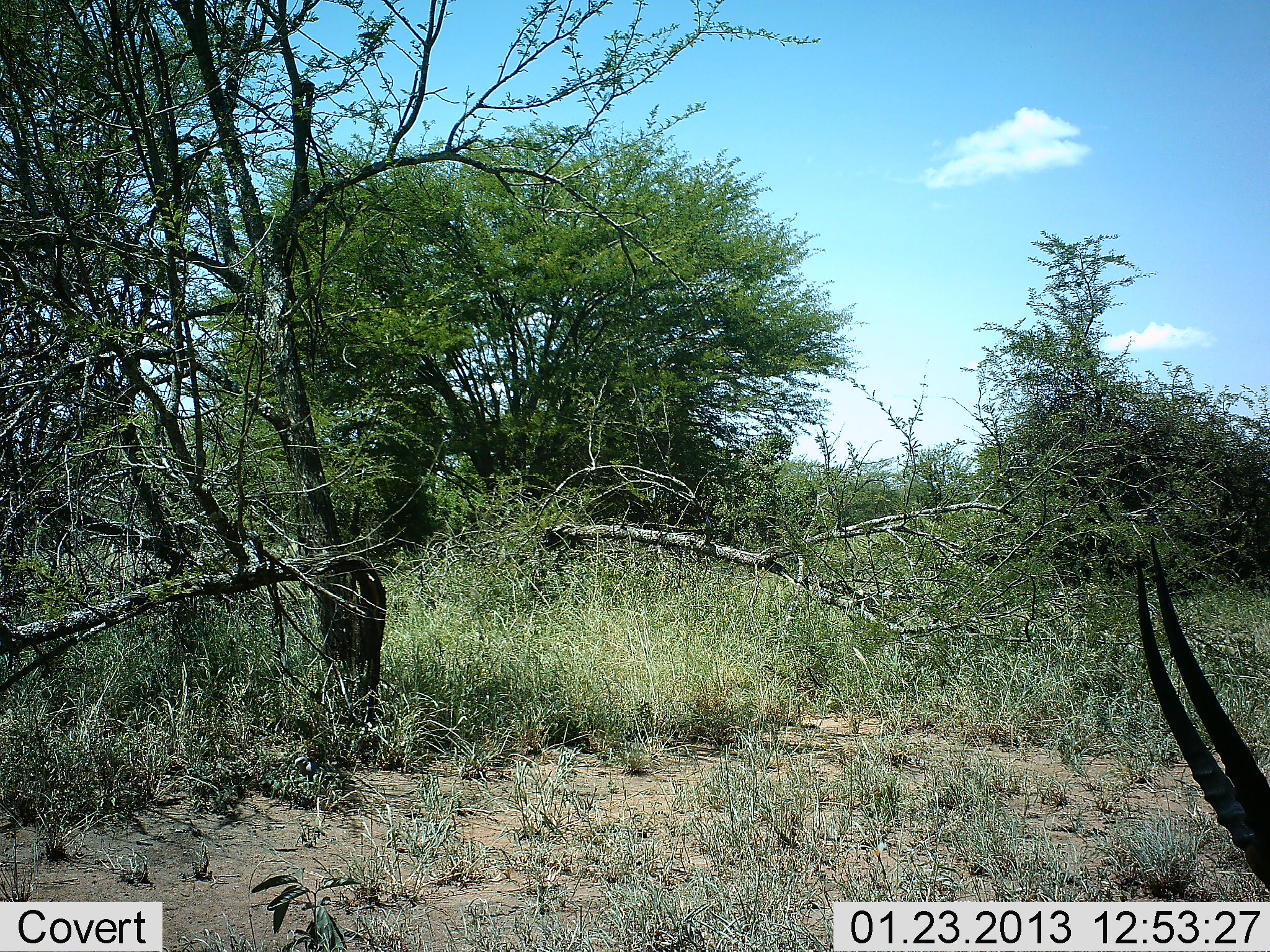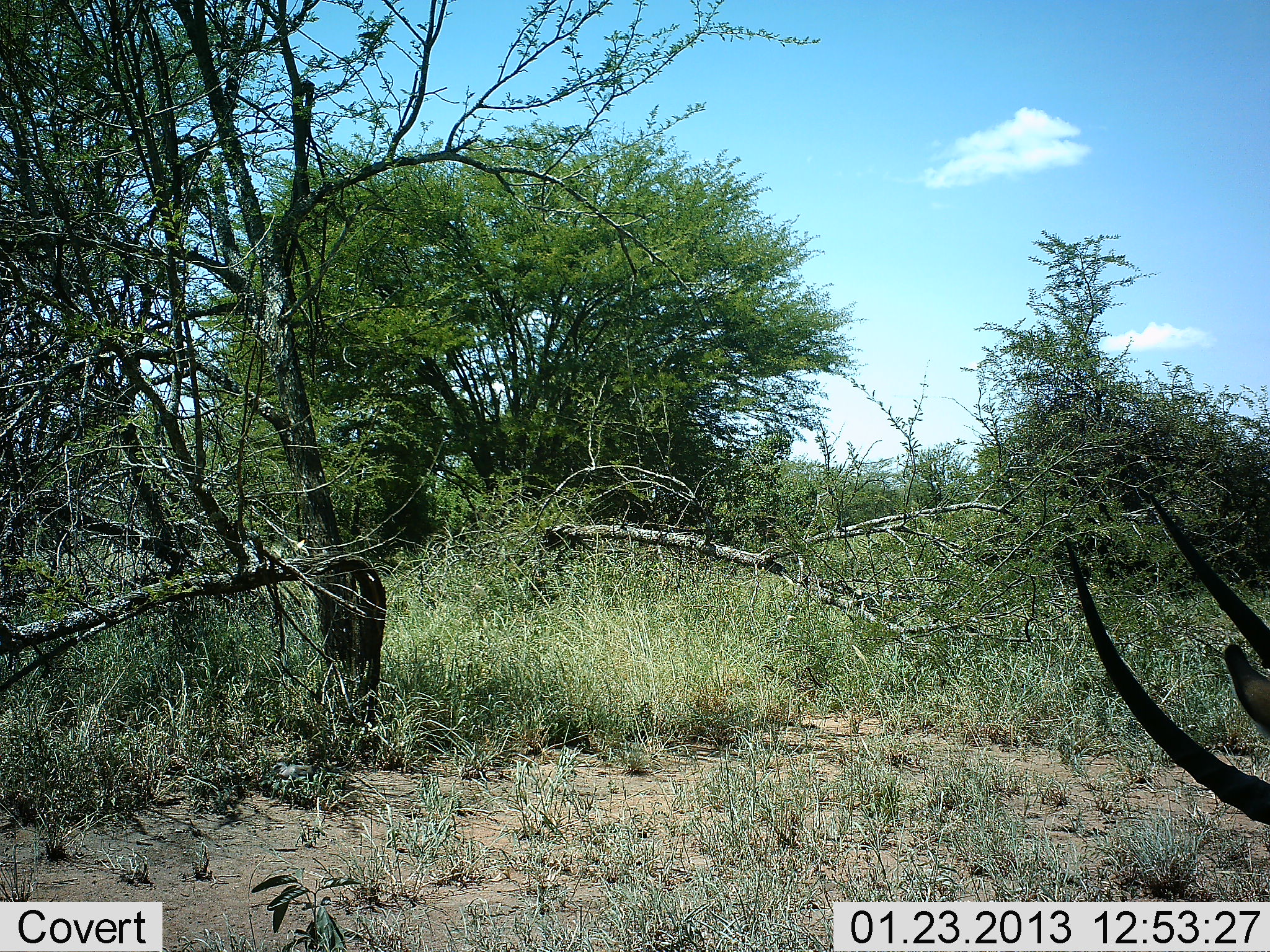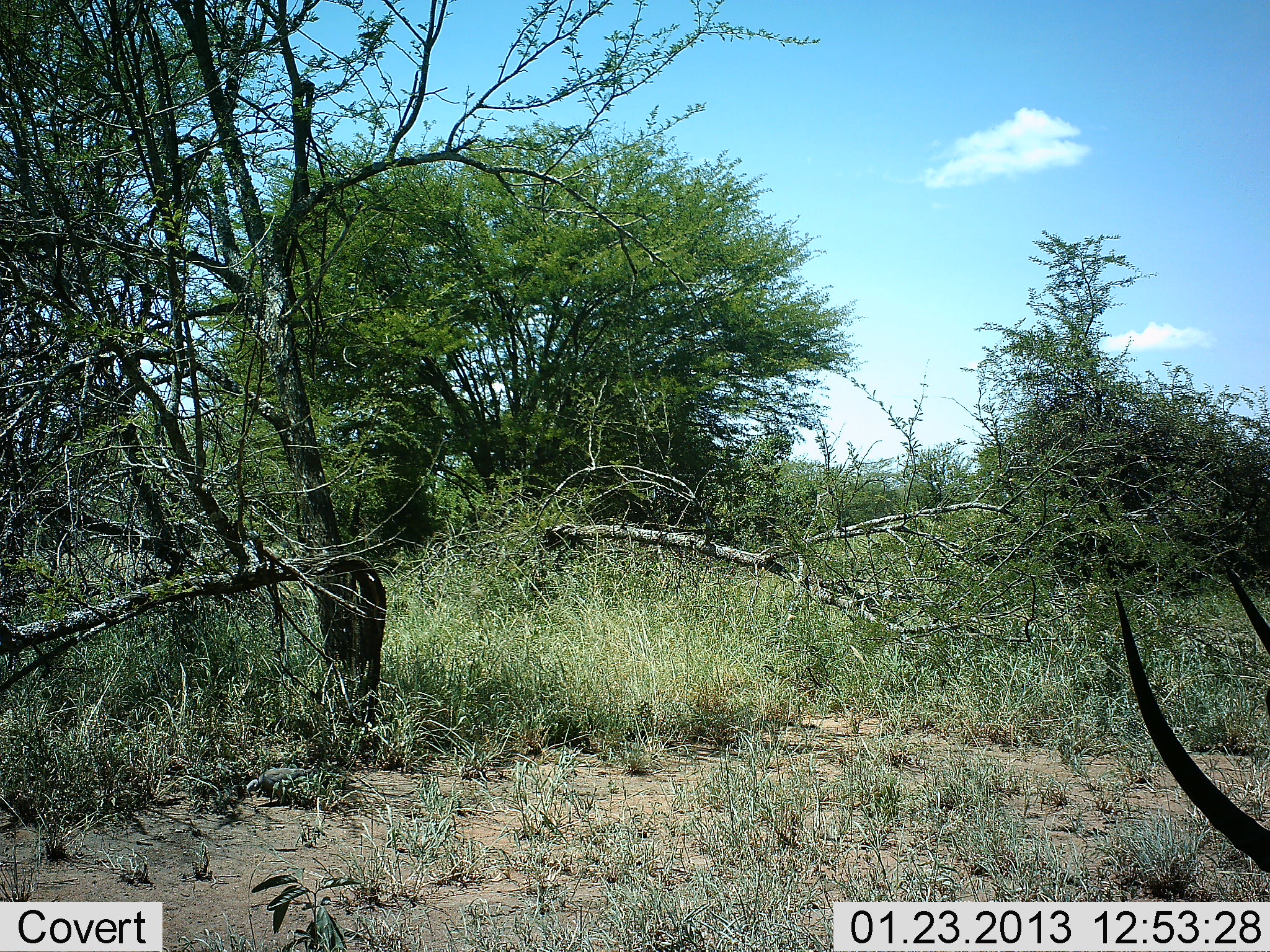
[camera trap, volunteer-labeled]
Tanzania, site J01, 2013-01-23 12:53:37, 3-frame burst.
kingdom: Animalia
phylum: Chordata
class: Mammalia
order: Artiodactyla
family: Bovidae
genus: Eudorcas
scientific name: Eudorcas thomsonii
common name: thomson's gazelle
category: gazellethomsons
Gazellethomsons (thomson's gazelle) (Eudorcas thomsonii), count 1. Behavior (volunteer vote fractions): standing 44%, resting 22%, moving 11%, interacting 0%. Young present (vote fraction): 0%. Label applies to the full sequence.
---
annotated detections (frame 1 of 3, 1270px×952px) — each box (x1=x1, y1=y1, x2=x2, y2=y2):
animal: (x1=1134, y1=536, x2=1270, y2=889)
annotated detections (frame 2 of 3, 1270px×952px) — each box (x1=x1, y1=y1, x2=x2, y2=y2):
animal: (x1=1064, y1=493, x2=1270, y2=827)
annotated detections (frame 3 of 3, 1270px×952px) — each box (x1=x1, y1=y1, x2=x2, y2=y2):
animal: (x1=1112, y1=563, x2=1270, y2=872)